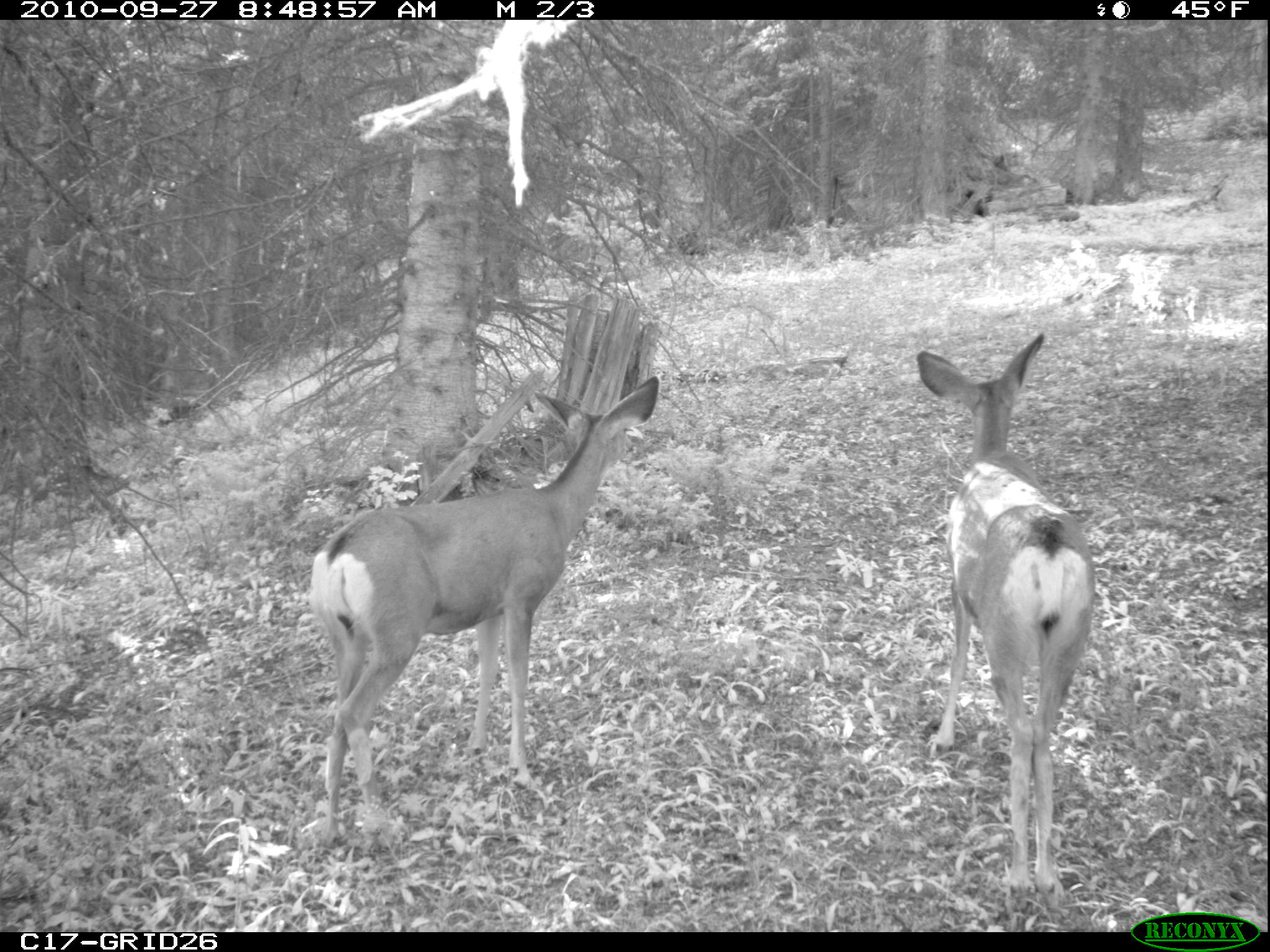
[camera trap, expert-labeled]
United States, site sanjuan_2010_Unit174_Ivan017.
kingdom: Animalia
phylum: Chordata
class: Mammalia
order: Artiodactyla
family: Cervidae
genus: Odocoileus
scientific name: Odocoileus hemionus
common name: mule deer